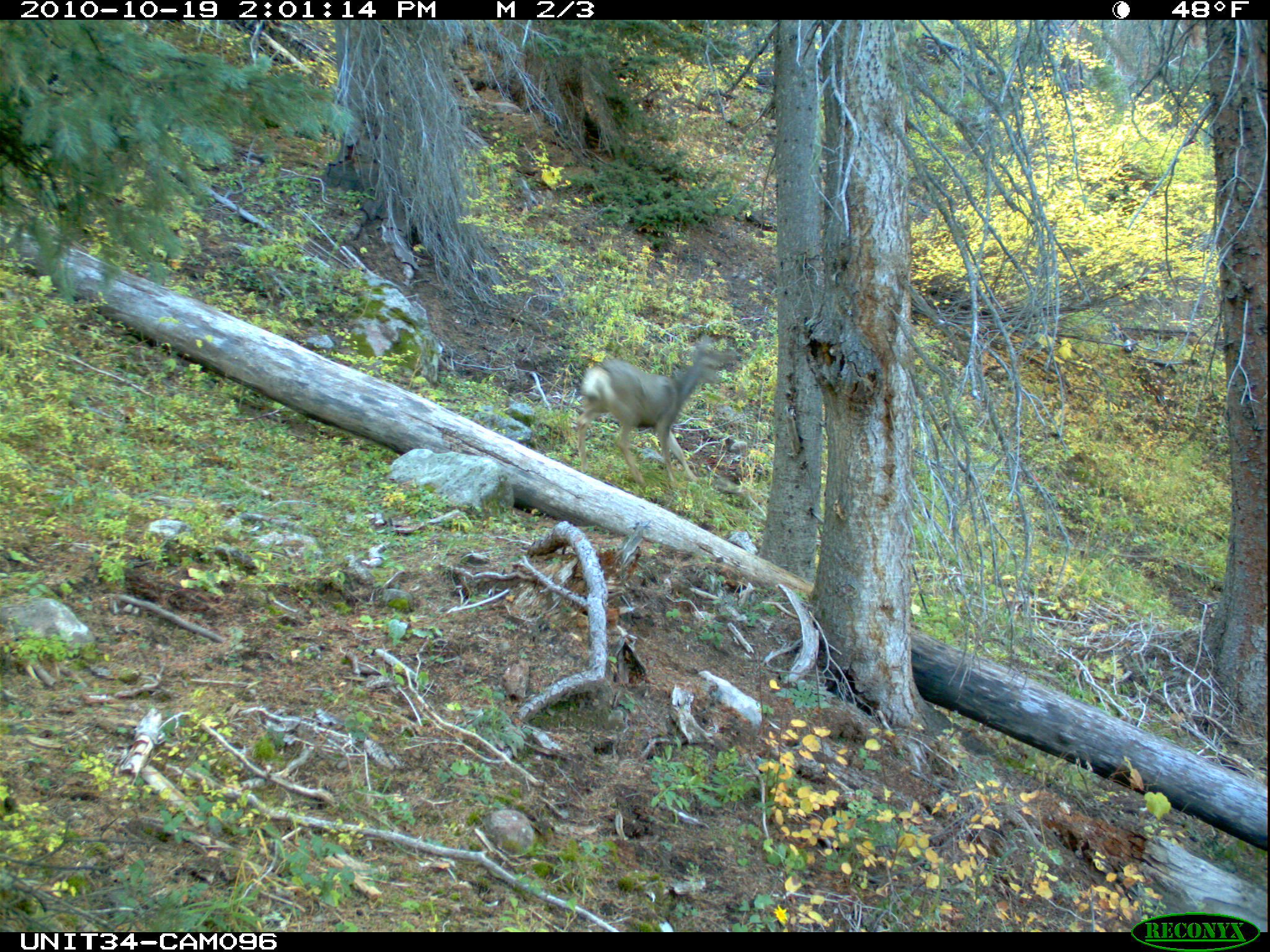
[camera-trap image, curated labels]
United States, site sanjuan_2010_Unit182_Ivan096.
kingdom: Animalia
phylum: Chordata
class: Mammalia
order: Artiodactyla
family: Cervidae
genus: Odocoileus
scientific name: Odocoileus hemionus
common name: mule deer